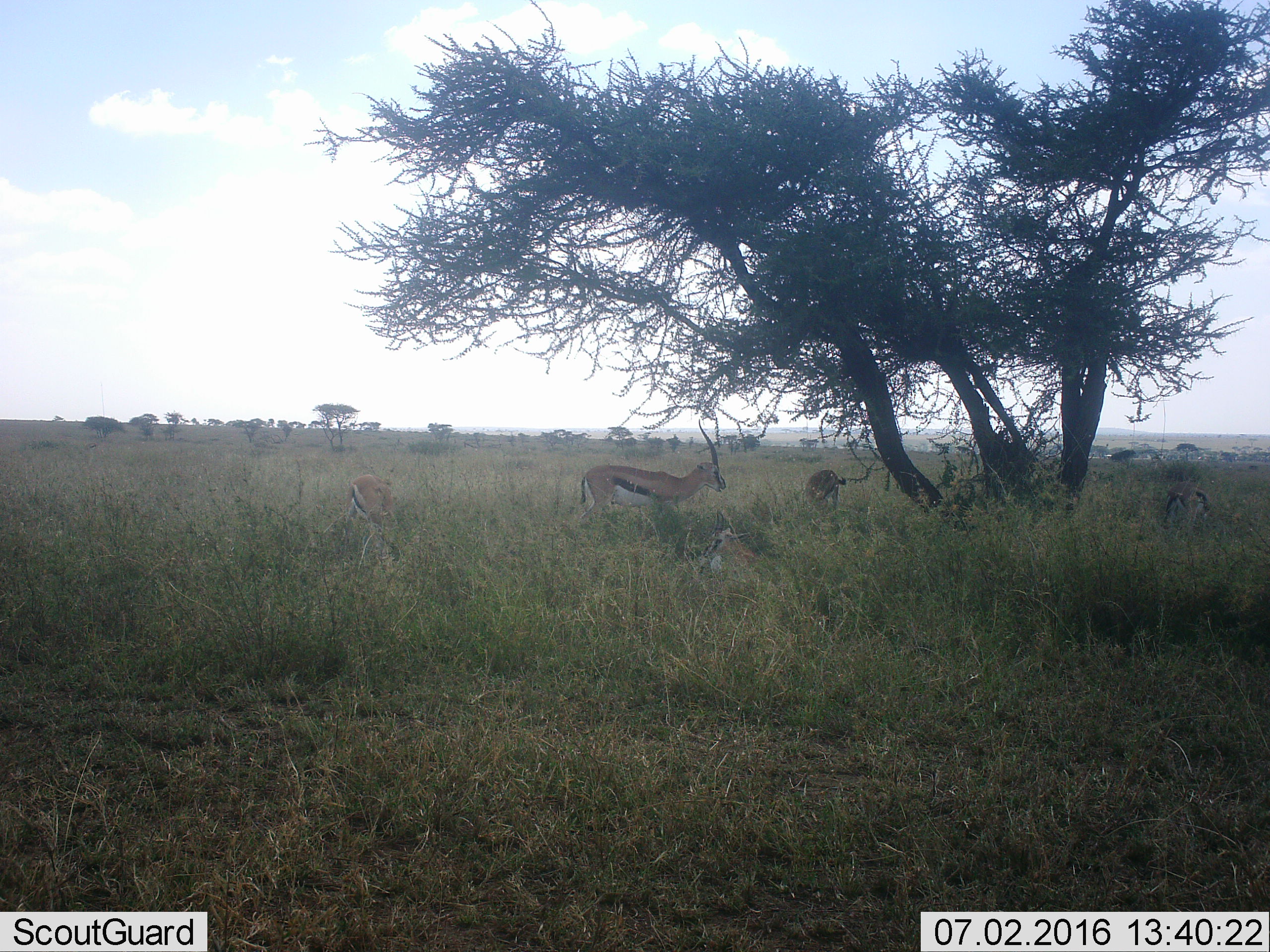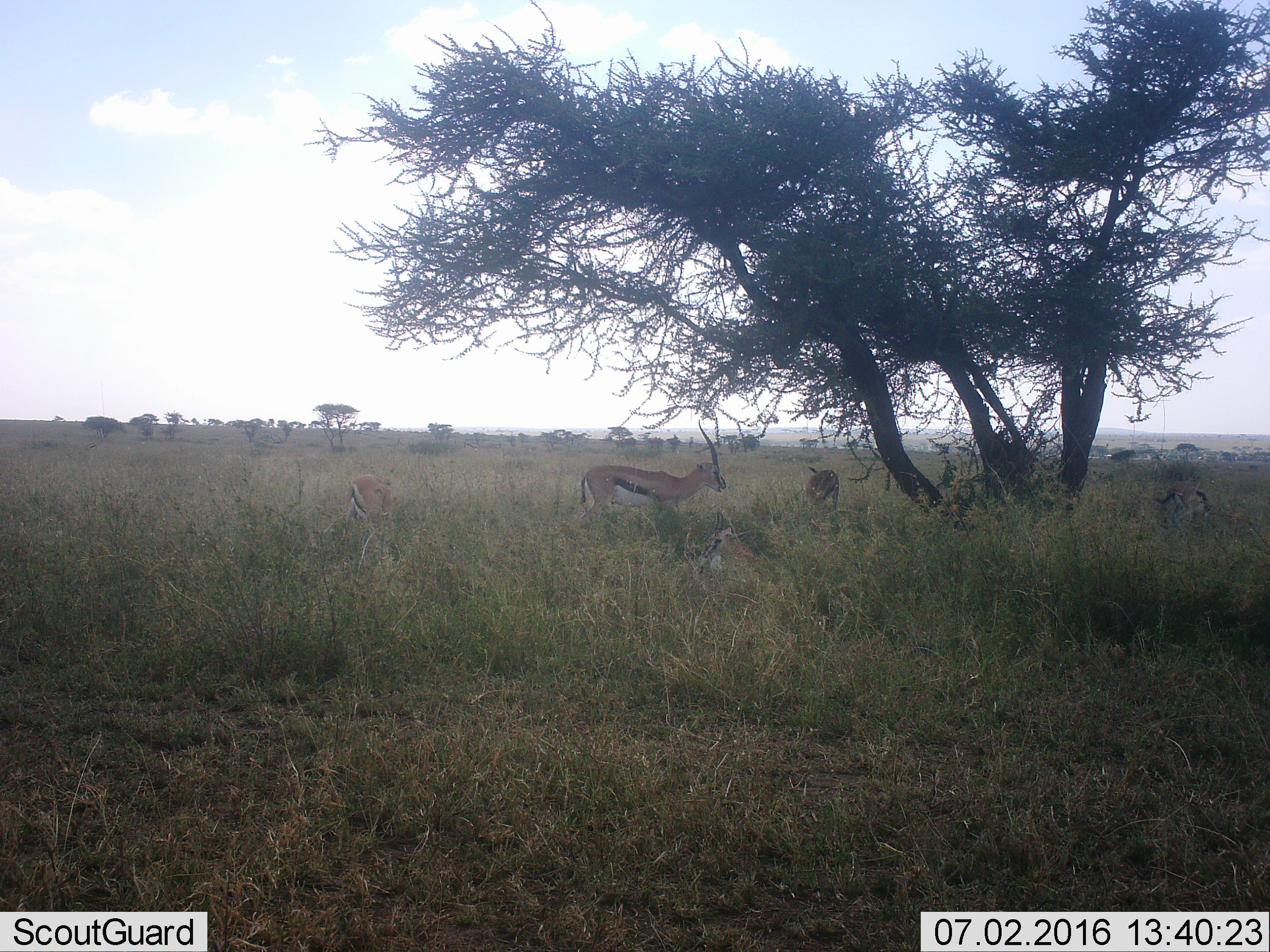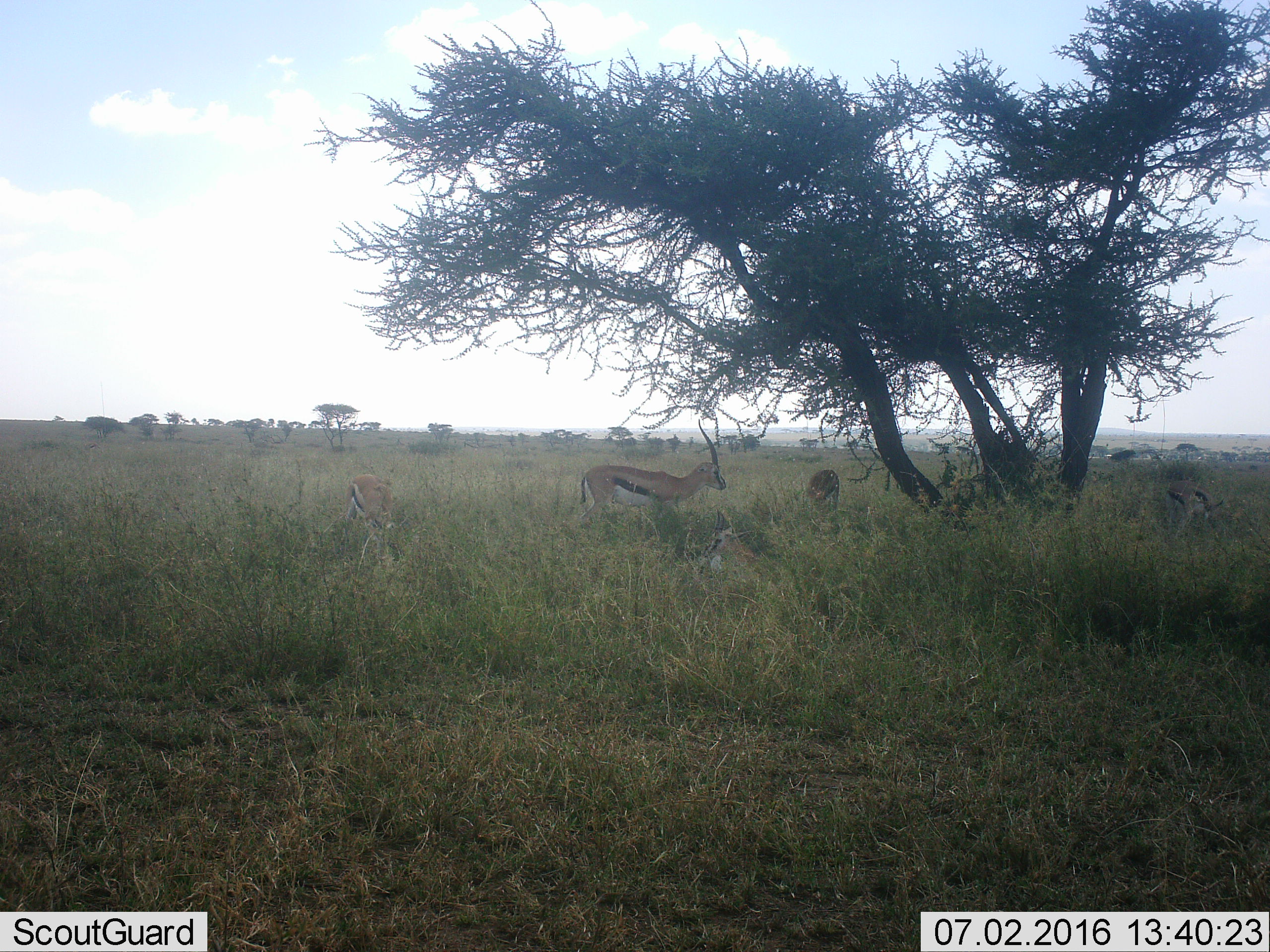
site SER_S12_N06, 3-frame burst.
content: unidentified animal